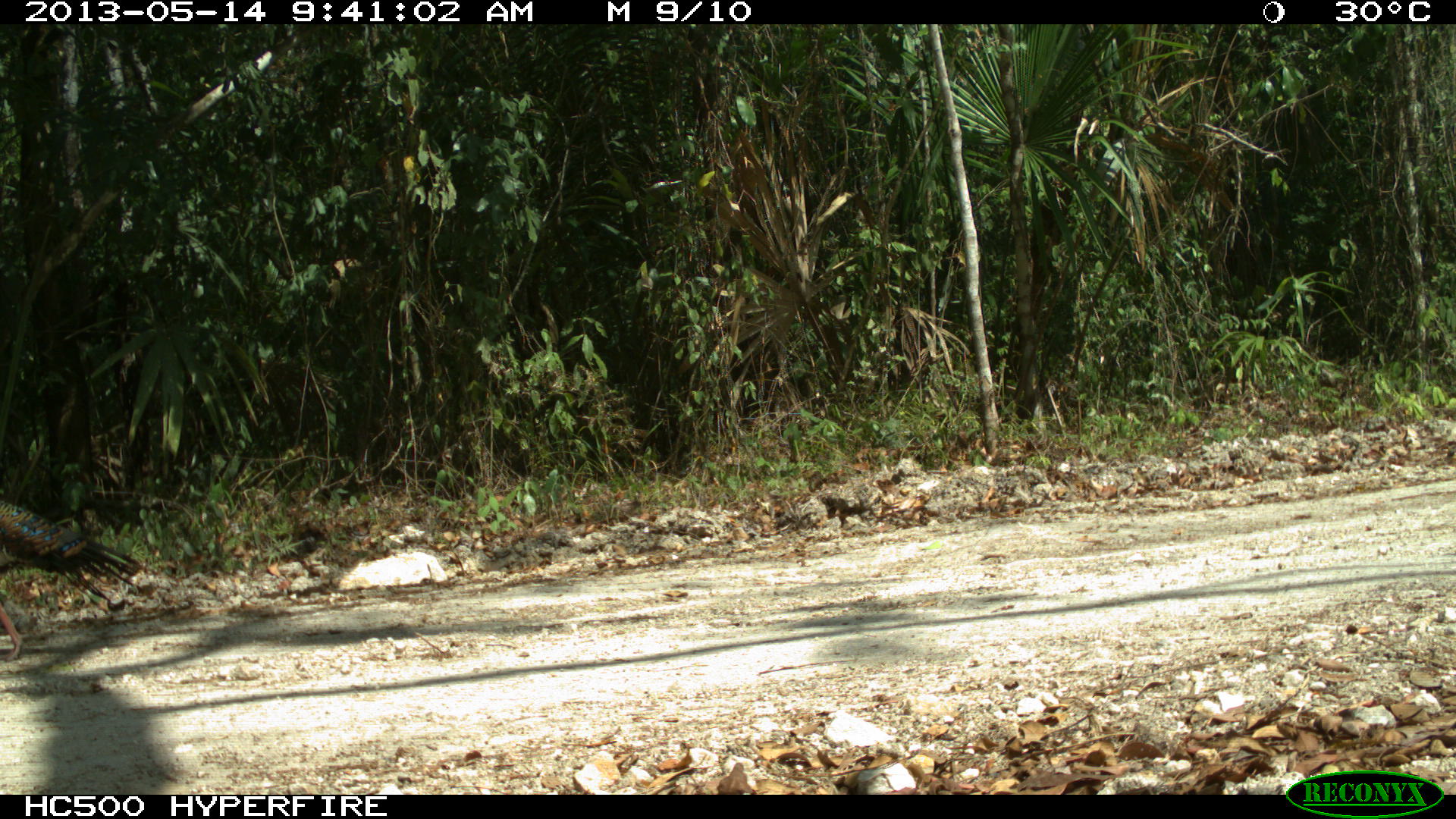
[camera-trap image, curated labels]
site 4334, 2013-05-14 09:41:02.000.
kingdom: Animalia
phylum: Chordata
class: Aves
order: Galliformes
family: Phasianidae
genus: Meleagris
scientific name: Meleagris ocellata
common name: ocellated turkey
Meleagris ocellata (ocellated turkey), count 1, sex male.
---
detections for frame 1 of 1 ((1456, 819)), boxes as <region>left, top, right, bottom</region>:
meleagris ocellata: <region>0, 494, 146, 658</region>